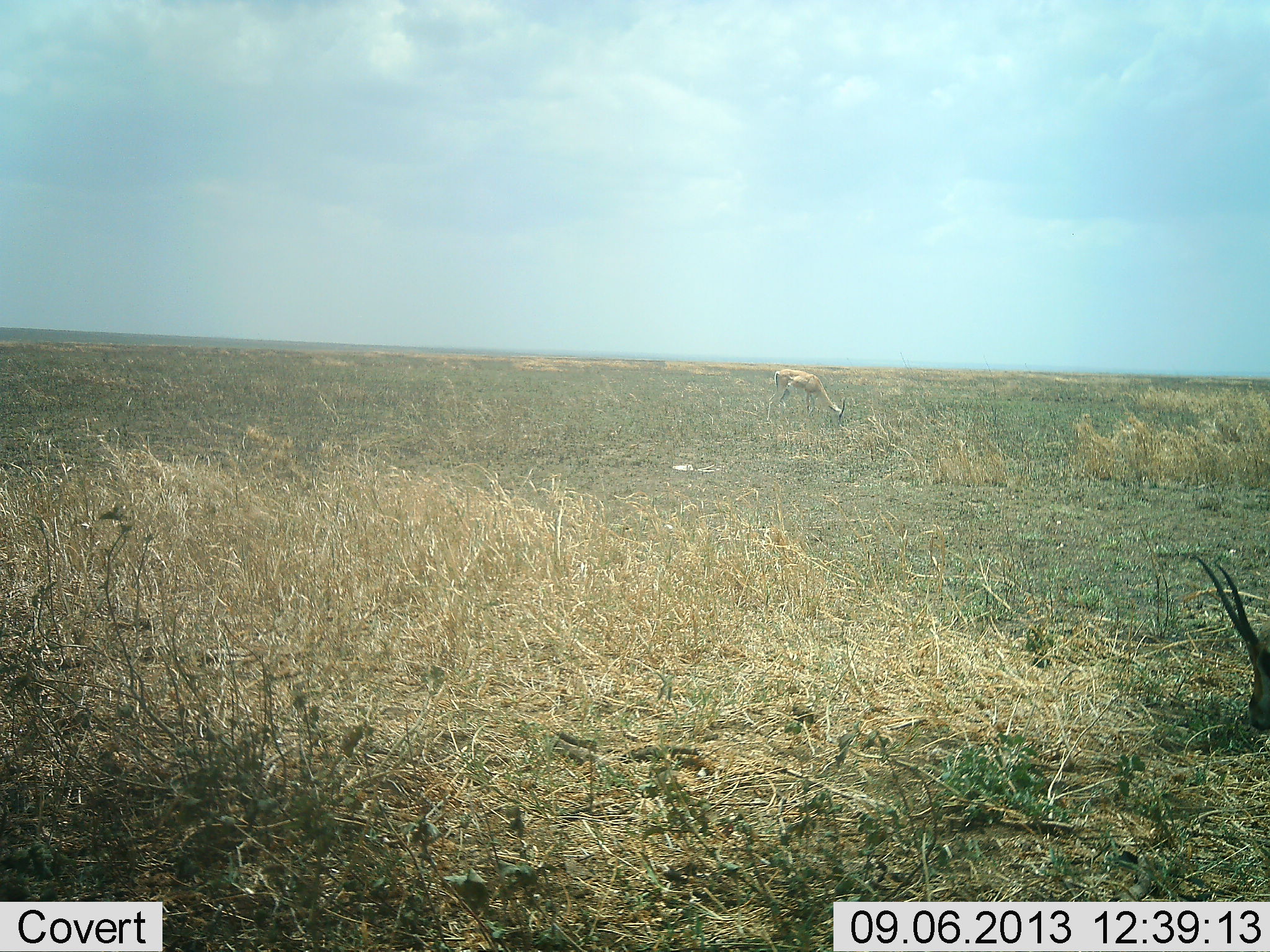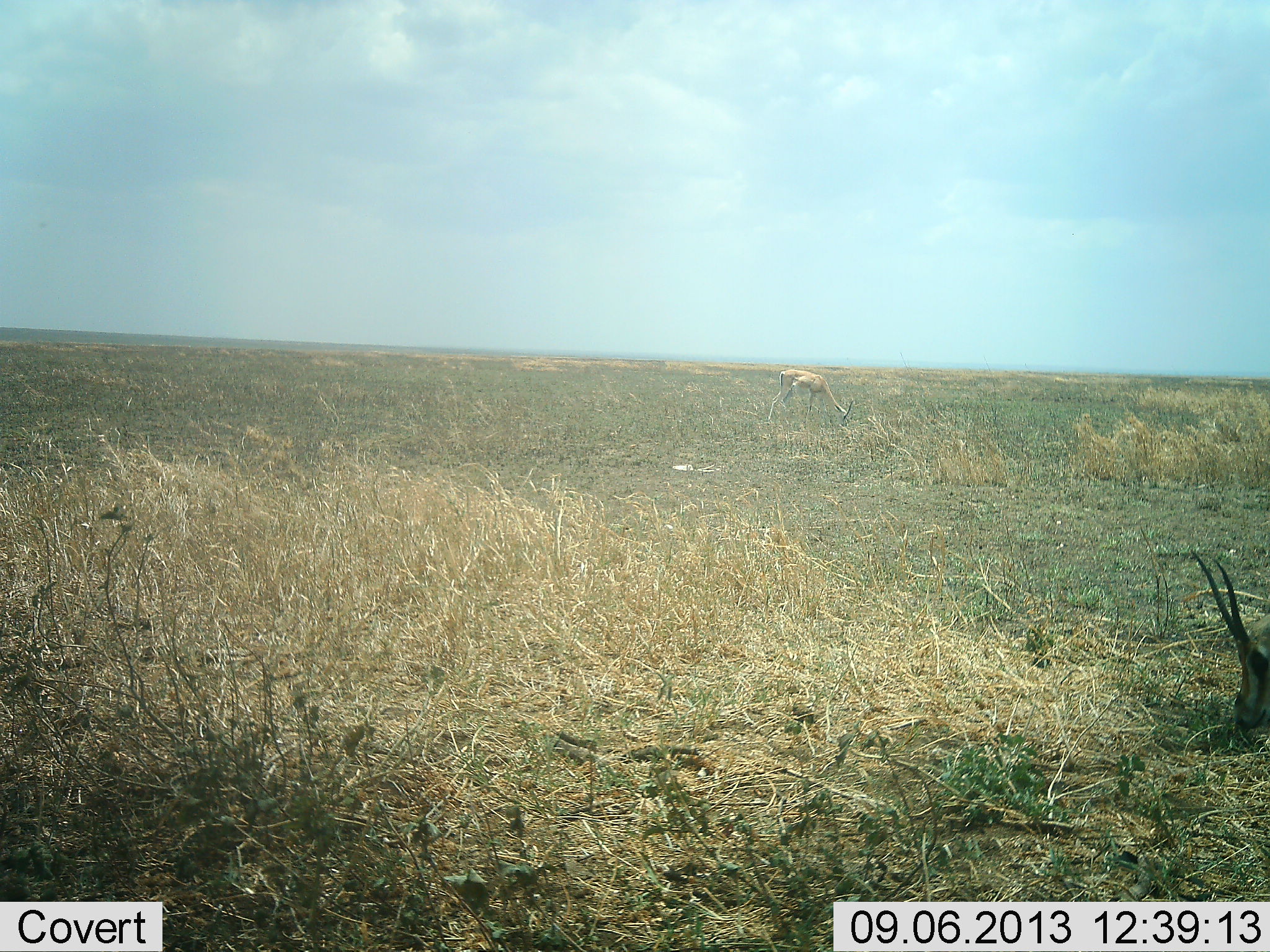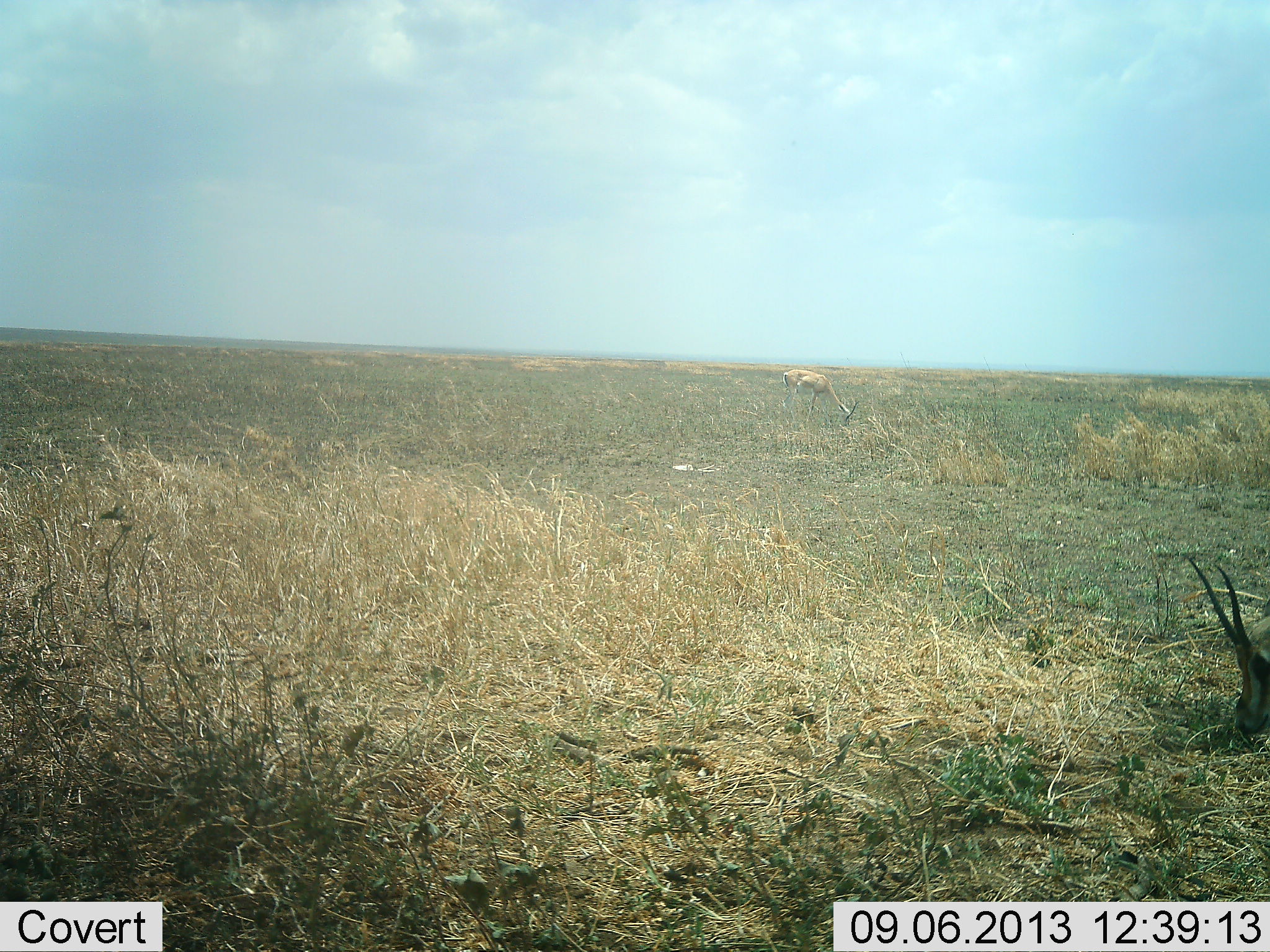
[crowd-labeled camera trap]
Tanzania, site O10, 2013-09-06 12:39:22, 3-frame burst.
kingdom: Animalia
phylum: Chordata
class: Mammalia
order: Artiodactyla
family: Bovidae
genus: Nanger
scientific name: Nanger granti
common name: grant's gazelle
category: gazellegrants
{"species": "gazellegrants (grant's gazelle) (Nanger granti)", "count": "2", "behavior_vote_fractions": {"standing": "35%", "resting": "0%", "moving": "0%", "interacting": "0%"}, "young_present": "0%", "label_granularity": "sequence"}